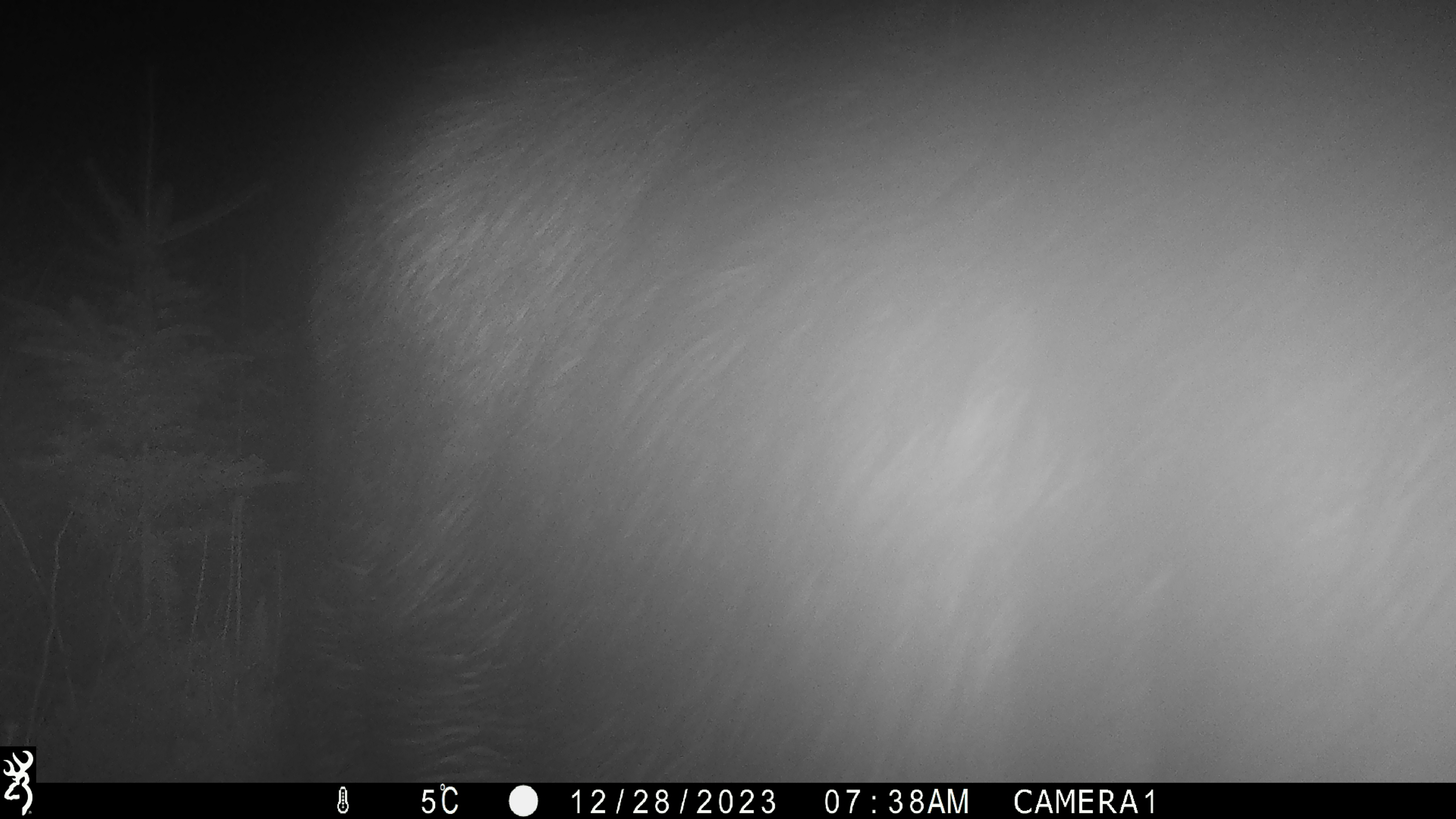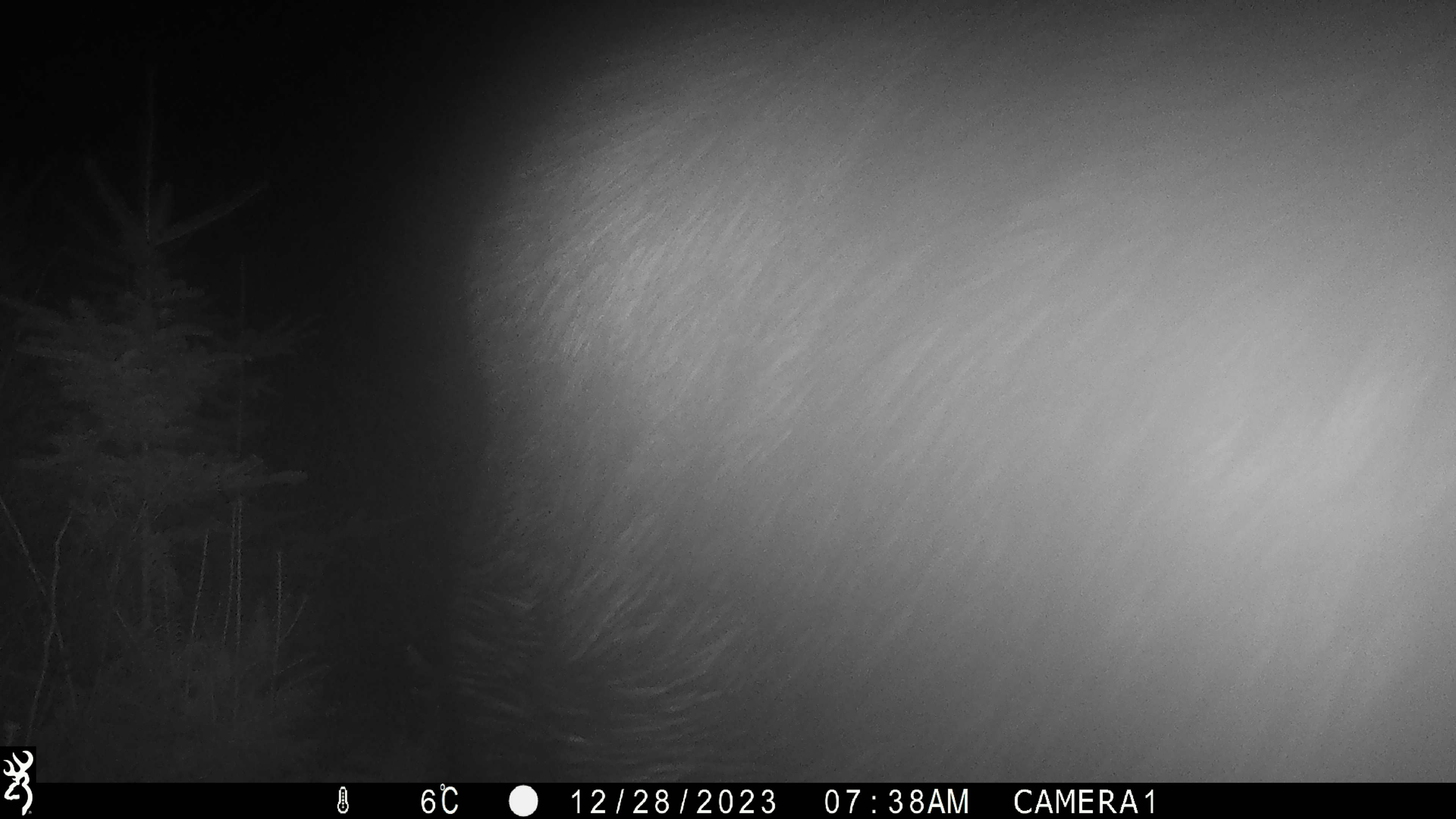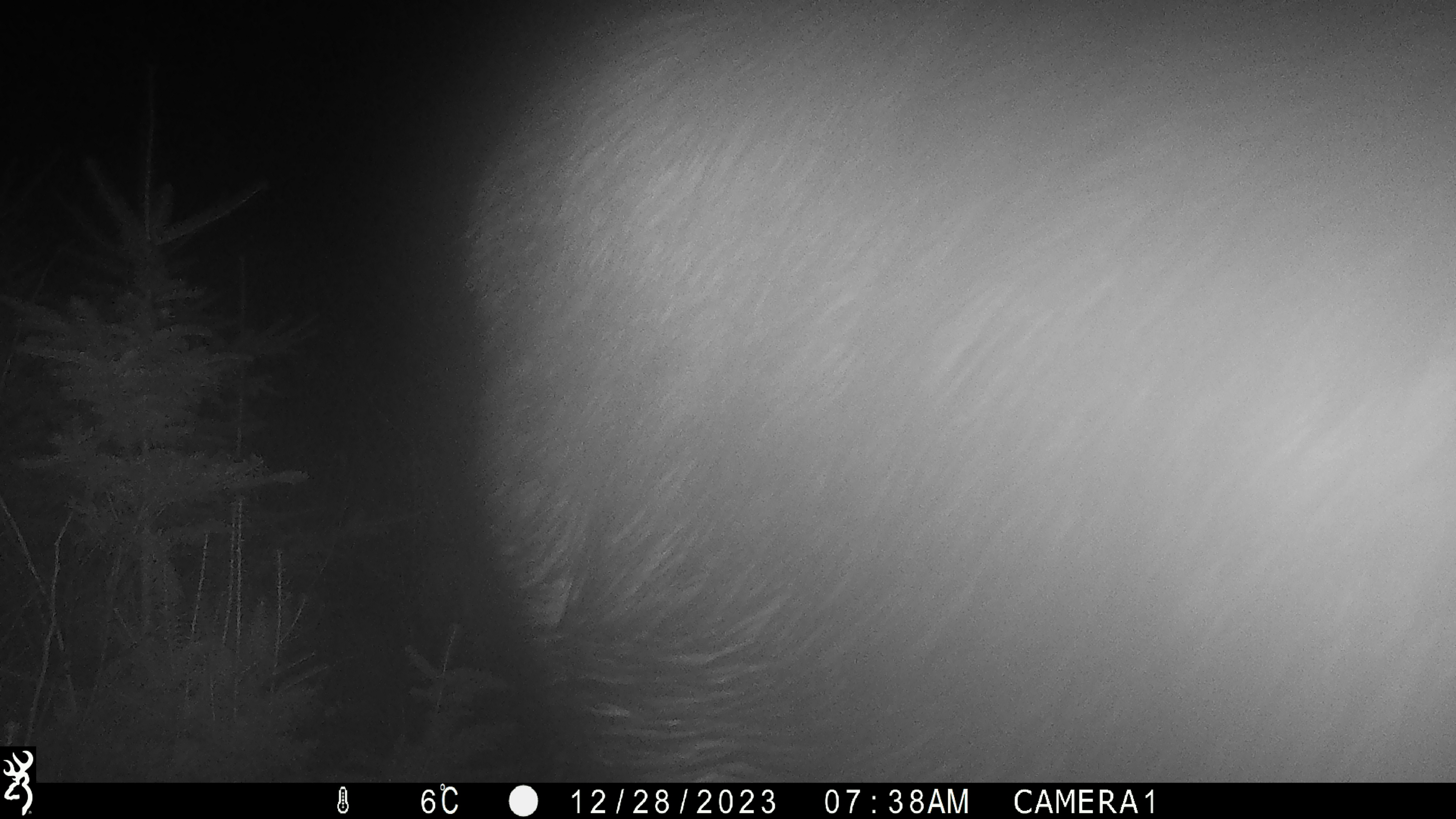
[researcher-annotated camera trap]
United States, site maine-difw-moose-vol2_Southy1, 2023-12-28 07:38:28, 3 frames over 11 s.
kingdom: Animalia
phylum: Chordata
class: Mammalia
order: Artiodactyla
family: Cervidae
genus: Alces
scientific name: Alces alces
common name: moose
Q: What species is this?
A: Moose (Alces alces).